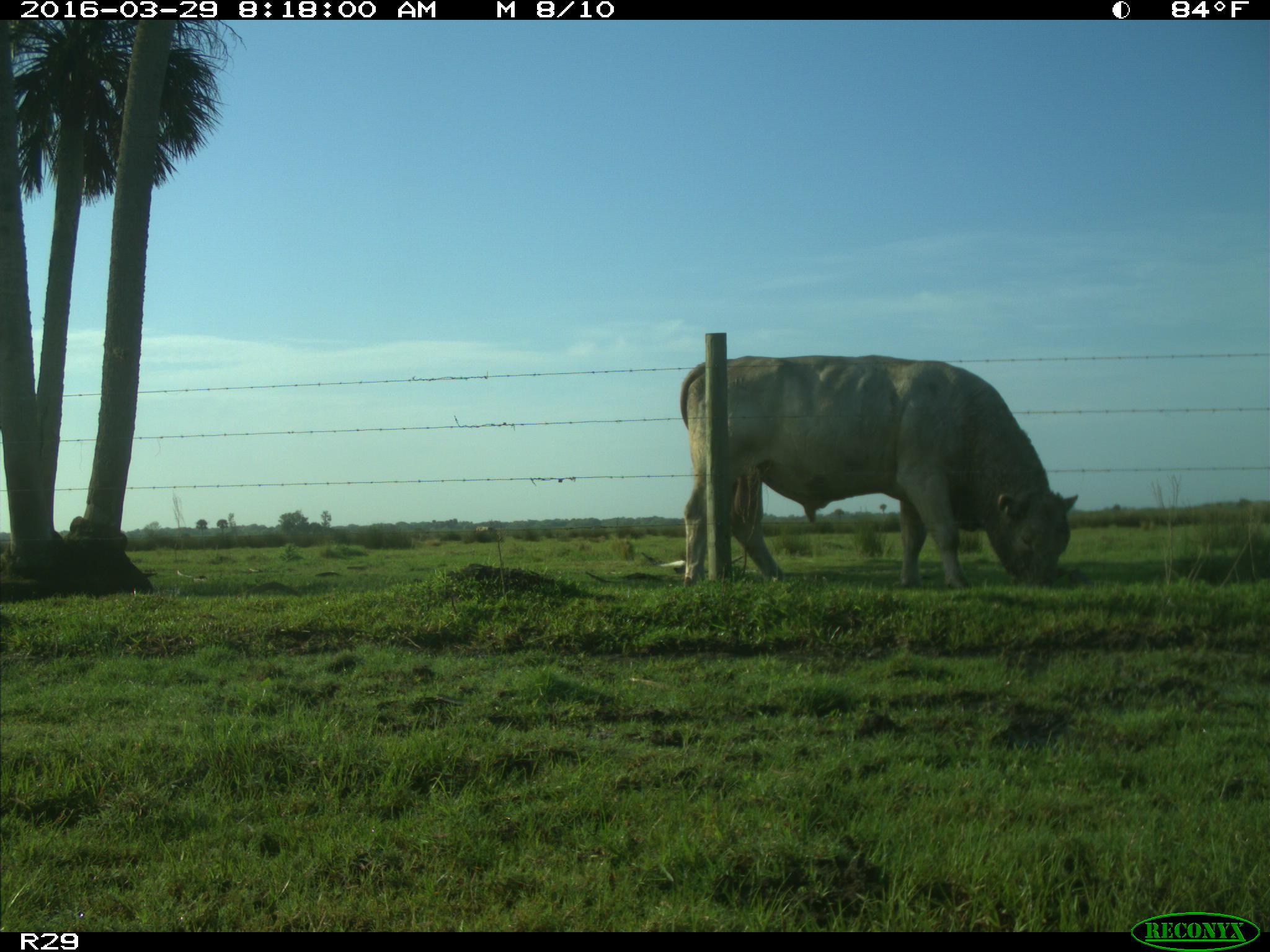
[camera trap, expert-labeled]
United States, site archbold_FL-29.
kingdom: Animalia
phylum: Chordata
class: Mammalia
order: Artiodactyla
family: Bovidae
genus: Bos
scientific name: Bos taurus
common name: domestic cow